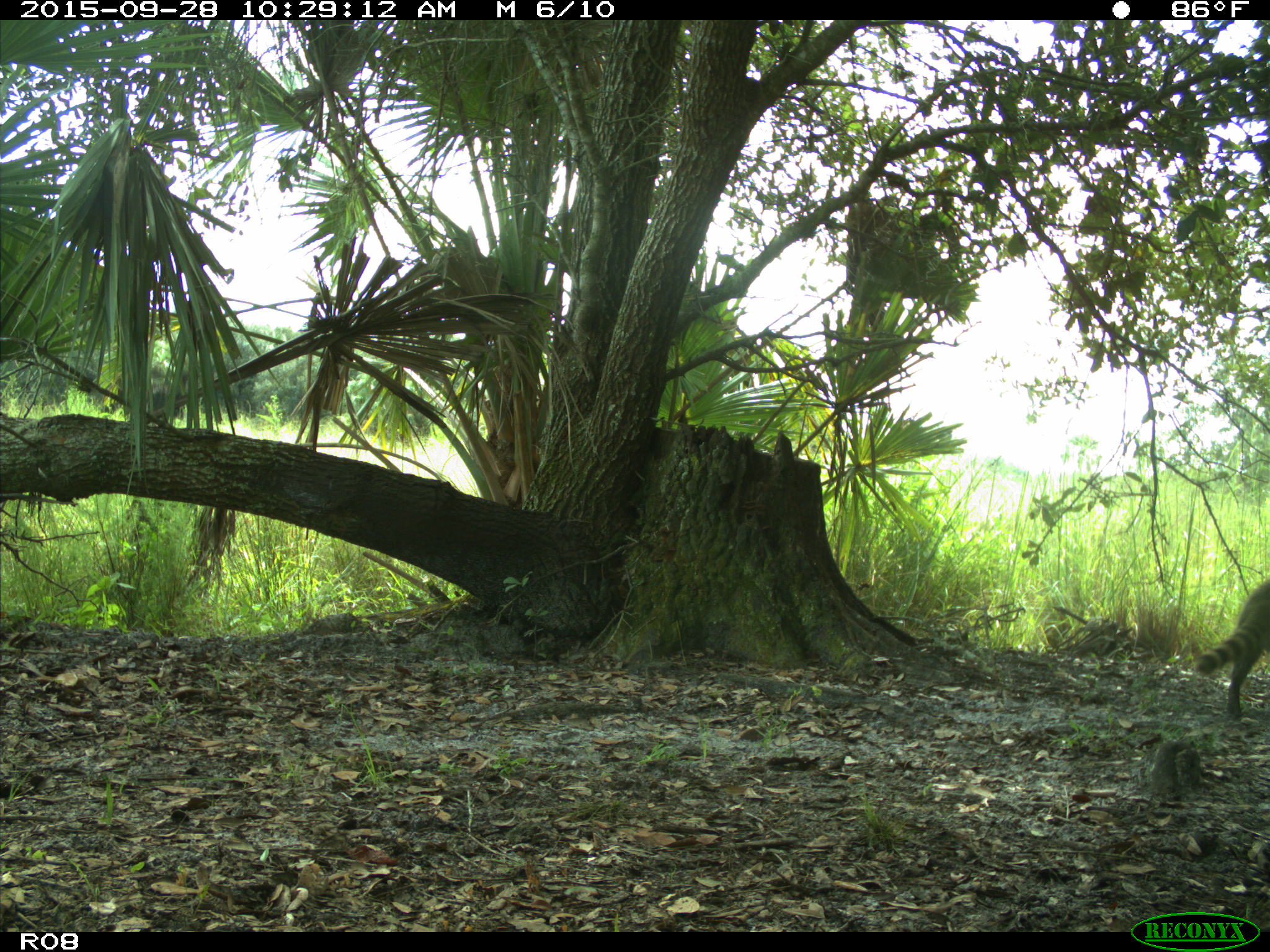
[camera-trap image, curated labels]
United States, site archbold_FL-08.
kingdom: Animalia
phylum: Chordata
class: Mammalia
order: Carnivora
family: Procyonidae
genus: Procyon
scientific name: Procyon lotor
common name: common raccoon